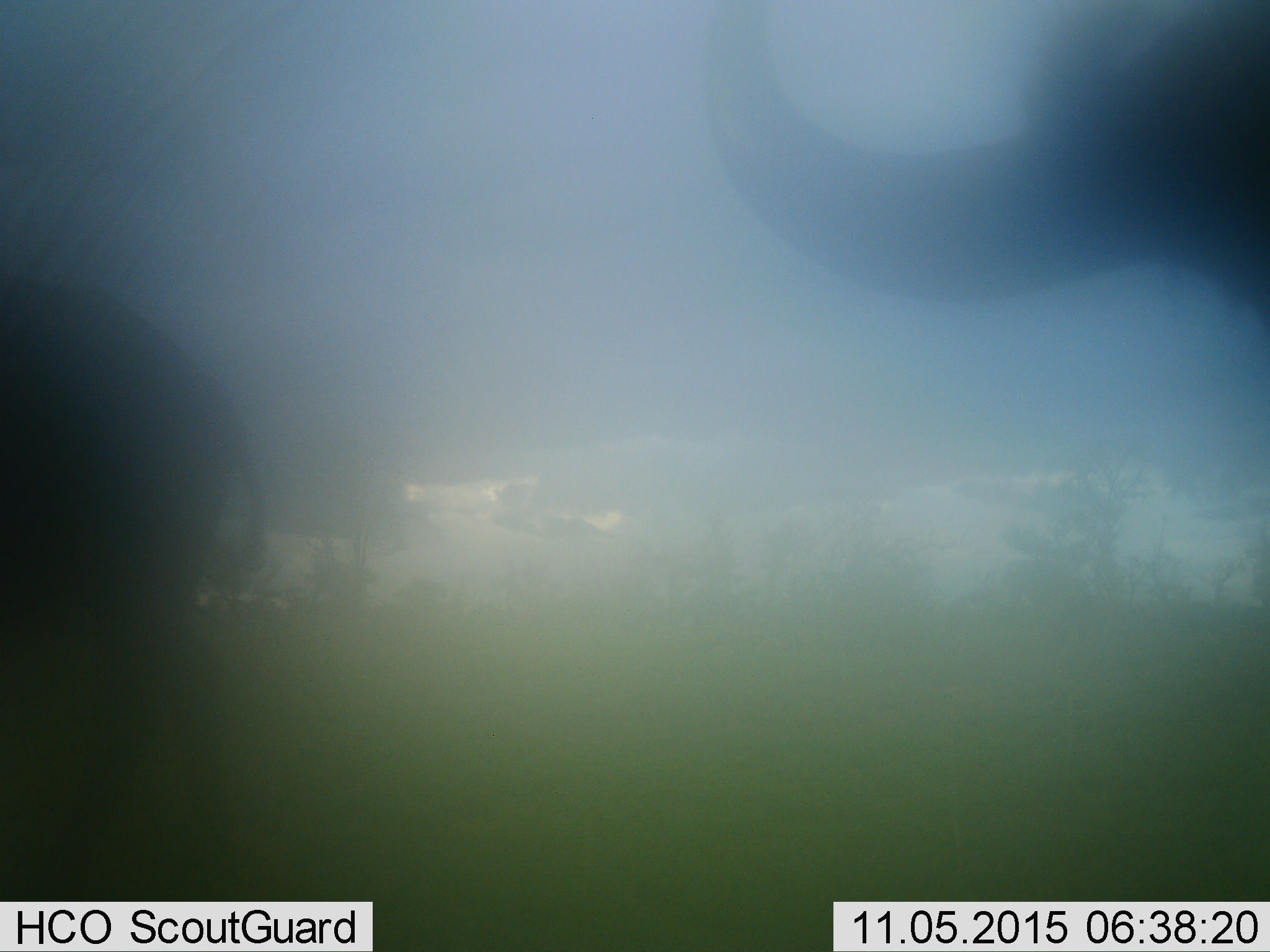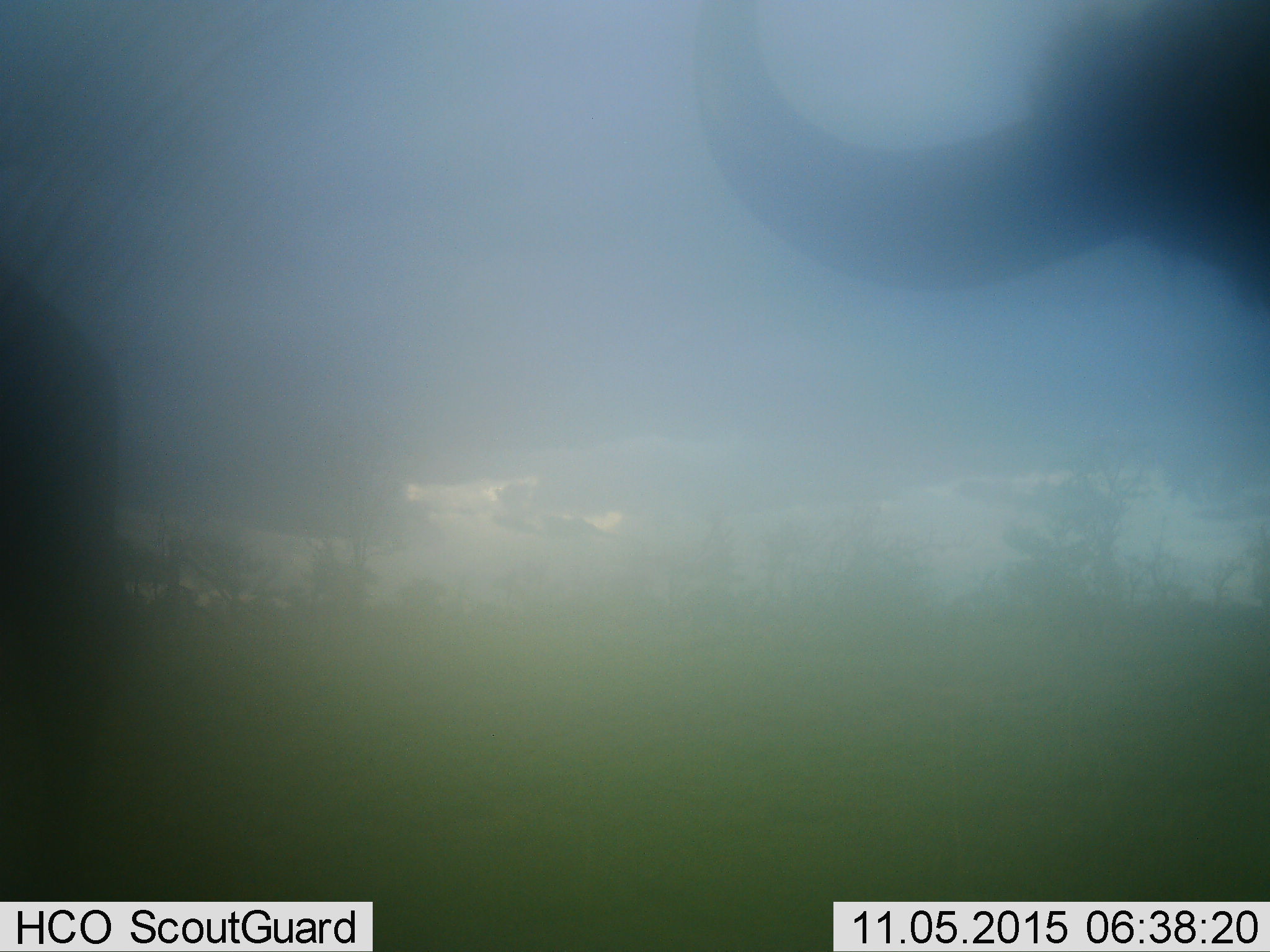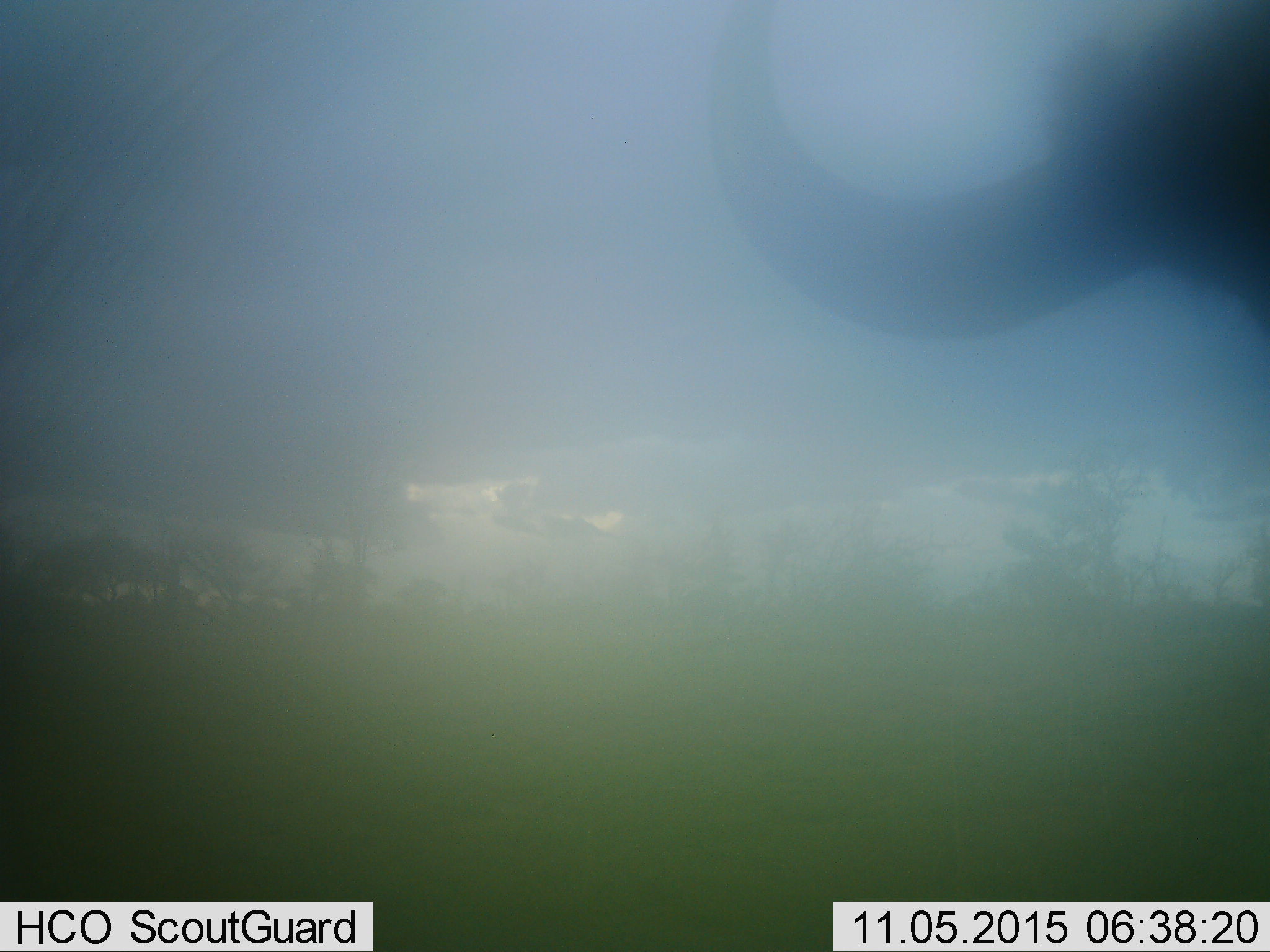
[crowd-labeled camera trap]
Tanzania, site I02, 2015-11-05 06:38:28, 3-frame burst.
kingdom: Animalia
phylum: Chordata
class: Mammalia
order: Artiodactyla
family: Bovidae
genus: Syncerus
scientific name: Syncerus caffer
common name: cape buffalo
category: buffalo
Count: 2.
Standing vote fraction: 100%.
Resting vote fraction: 0%.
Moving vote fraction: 33%.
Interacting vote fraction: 0%.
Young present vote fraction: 0%.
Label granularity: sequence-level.